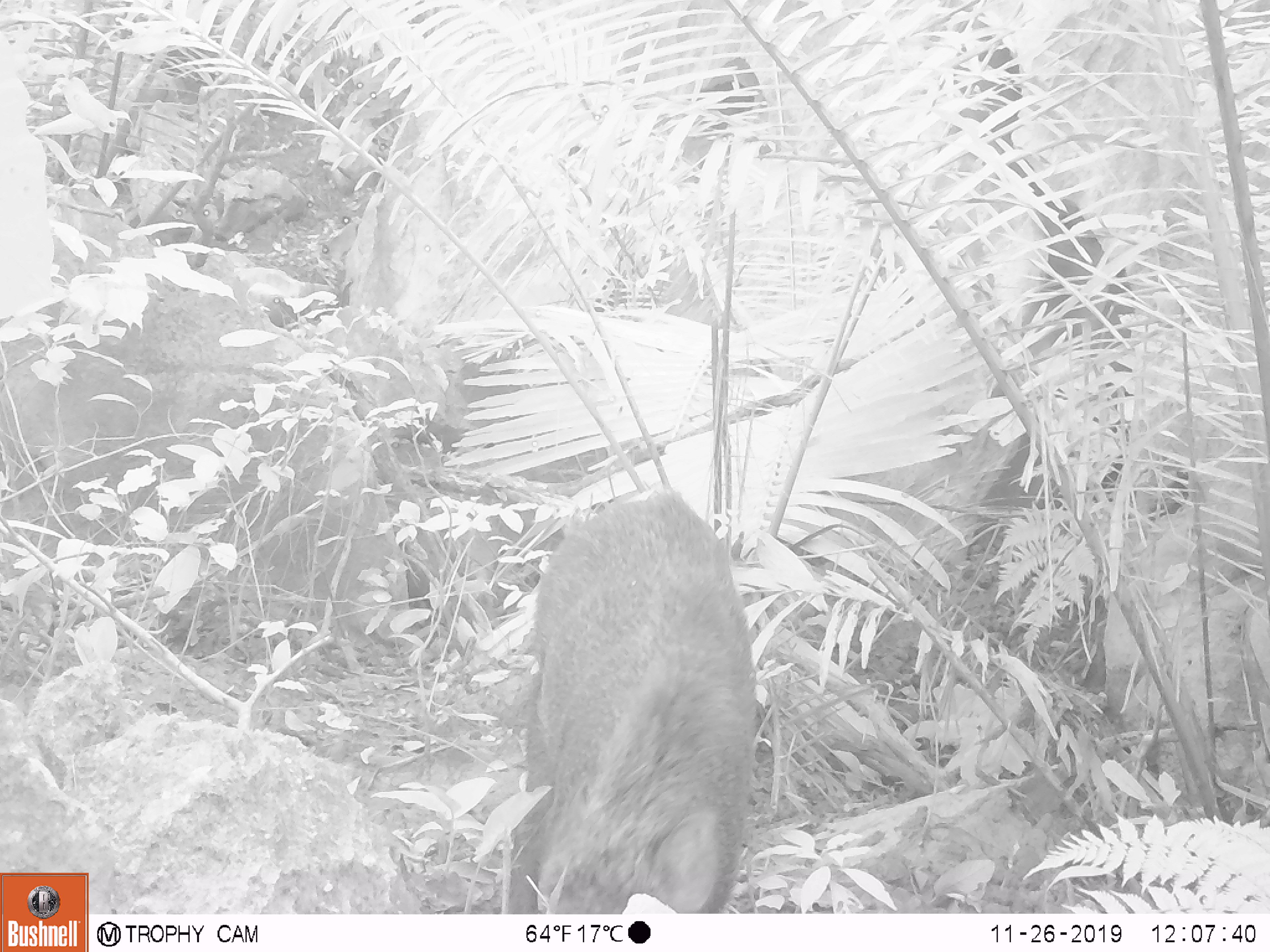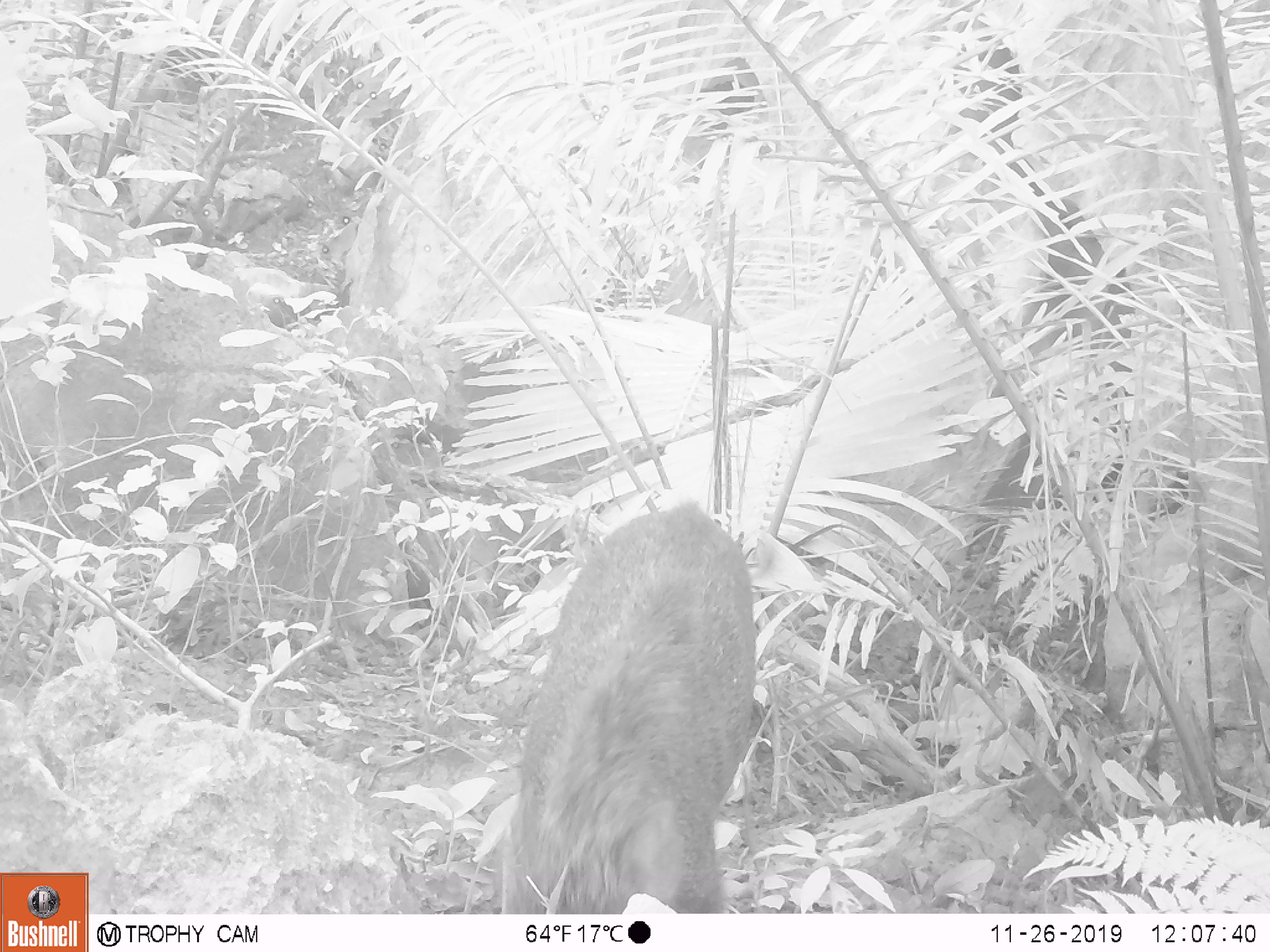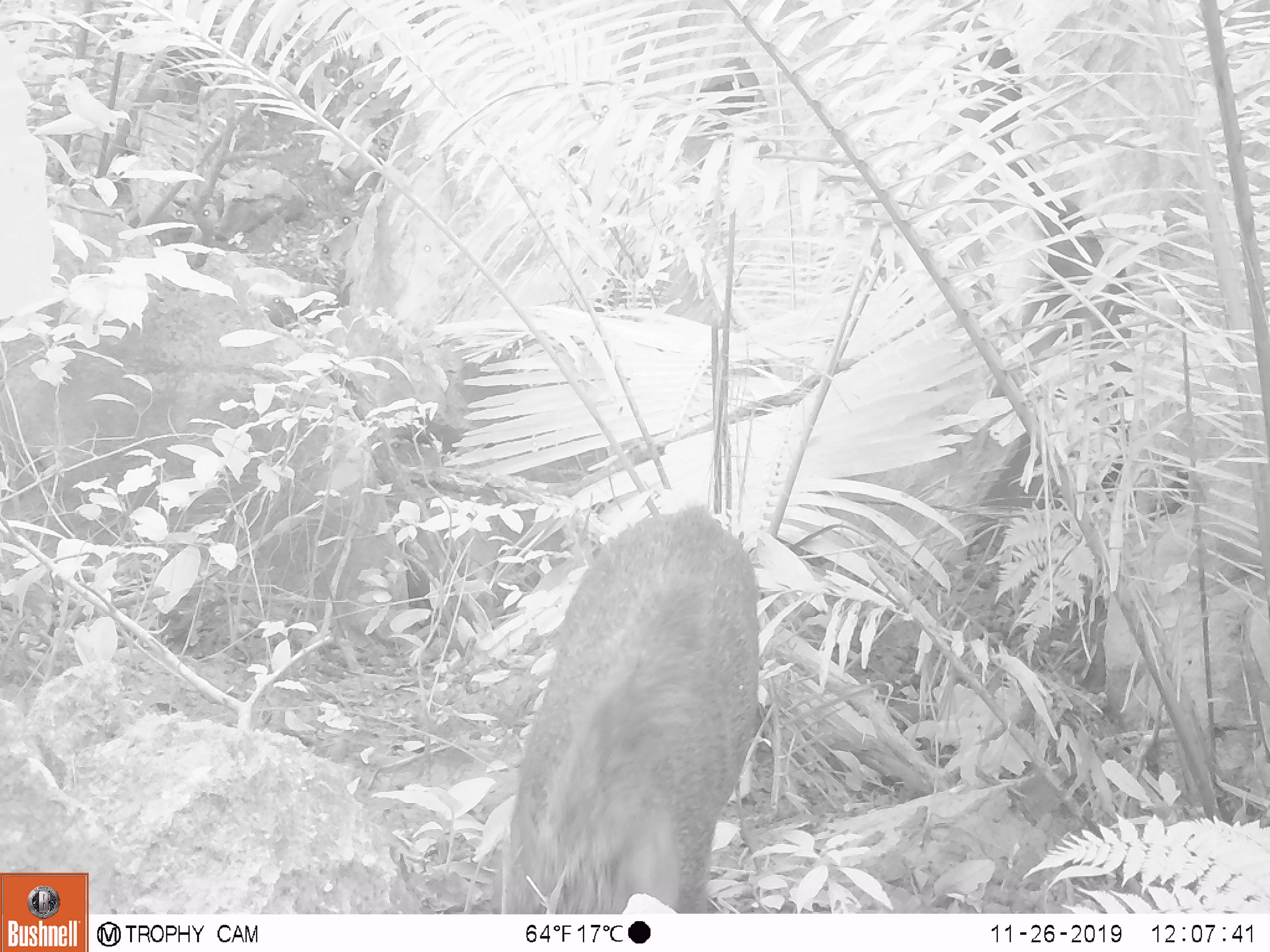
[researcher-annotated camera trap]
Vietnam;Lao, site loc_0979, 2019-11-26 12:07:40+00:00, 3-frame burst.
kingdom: Animalia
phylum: Chordata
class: Mammalia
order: Artiodactyla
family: Suidae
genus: Sus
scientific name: Sus scrofa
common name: eurasian wild pig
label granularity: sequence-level